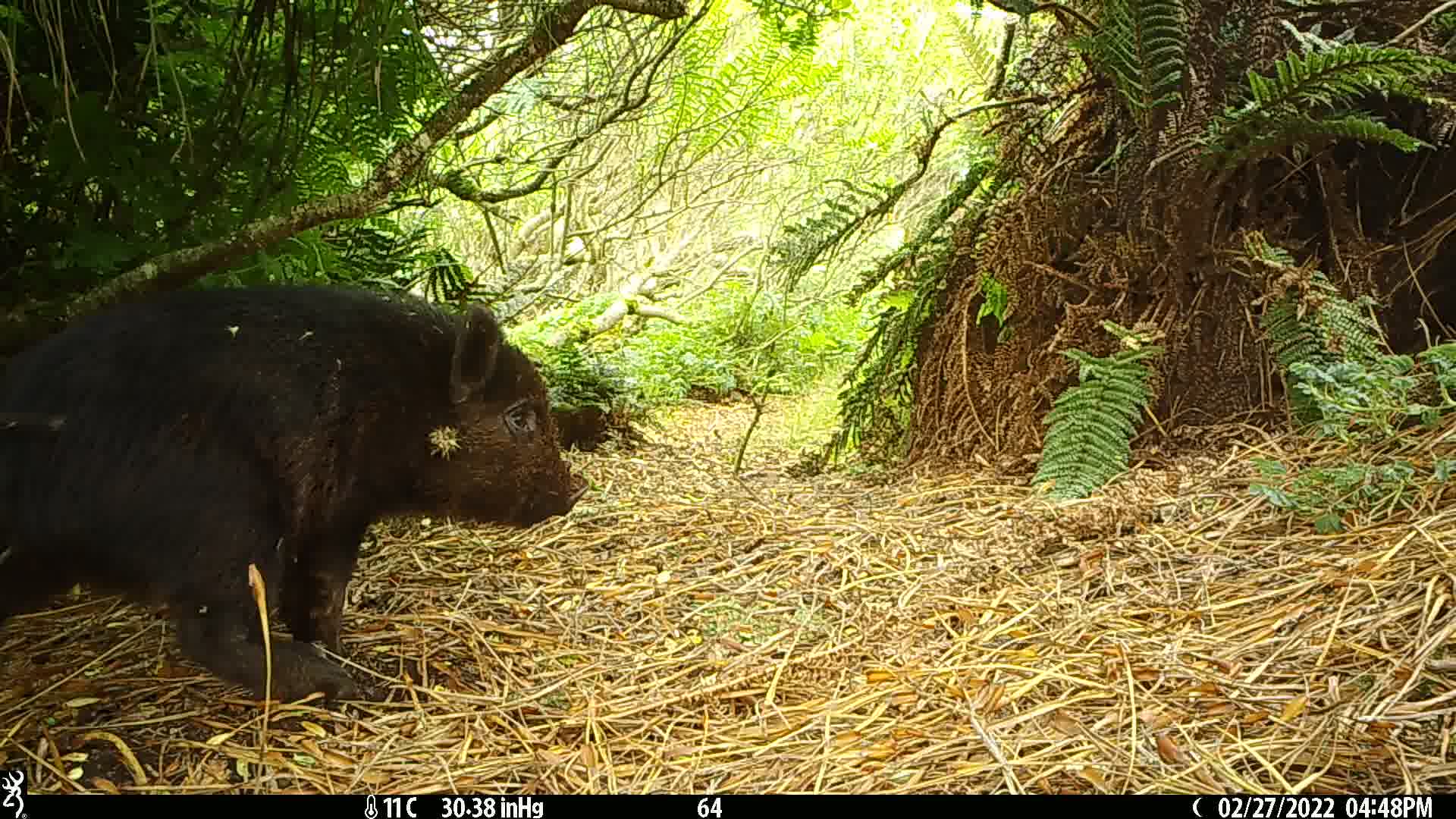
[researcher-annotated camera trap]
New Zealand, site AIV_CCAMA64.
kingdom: Animalia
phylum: Chordata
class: Mammalia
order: Artiodactyla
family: Suidae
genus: Sus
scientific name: Sus scrofa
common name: pig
Pig (Sus scrofa).